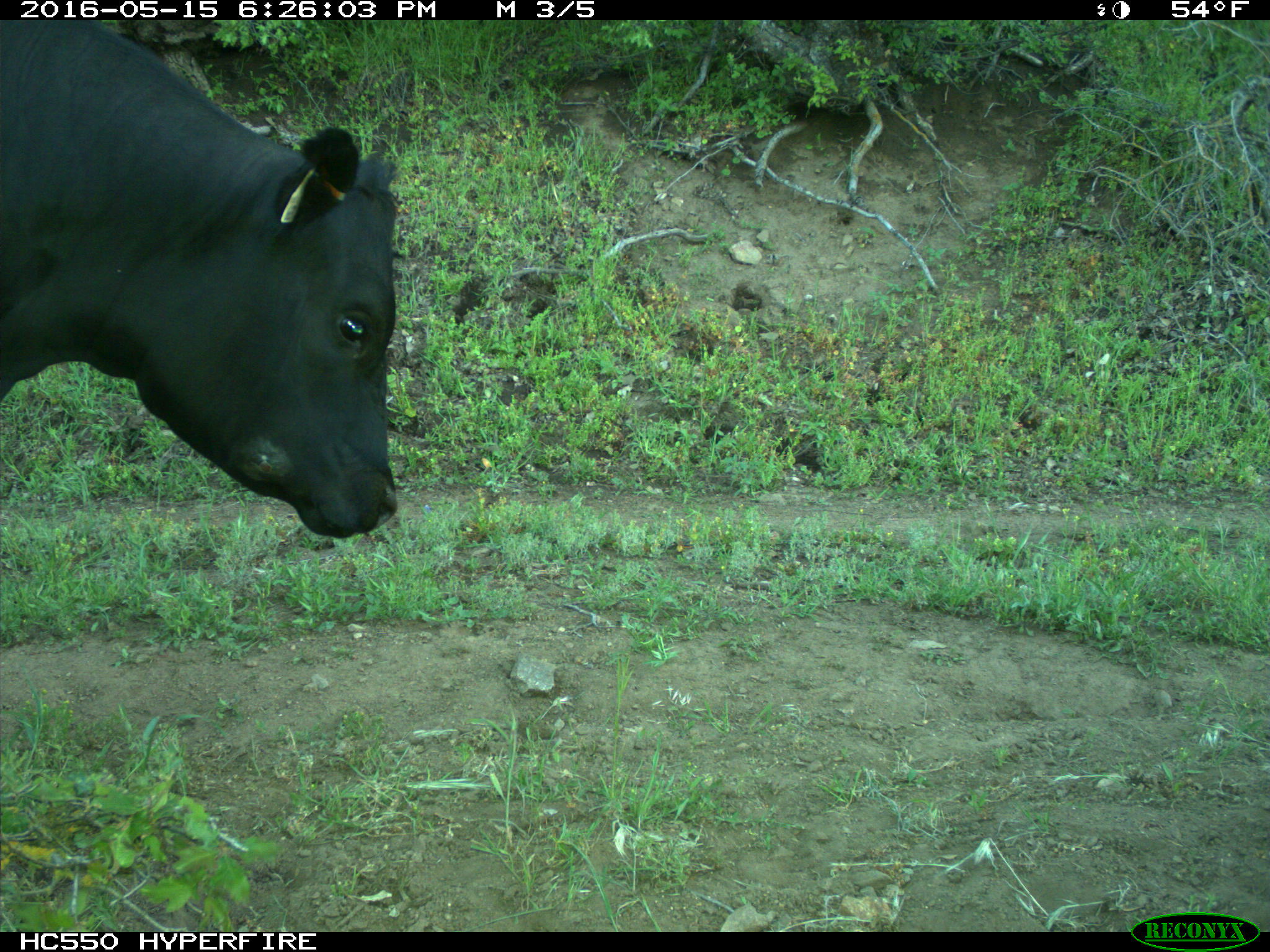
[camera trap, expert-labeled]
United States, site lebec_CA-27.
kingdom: Animalia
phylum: Chordata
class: Mammalia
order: Artiodactyla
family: Bovidae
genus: Bos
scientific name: Bos taurus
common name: domestic cow